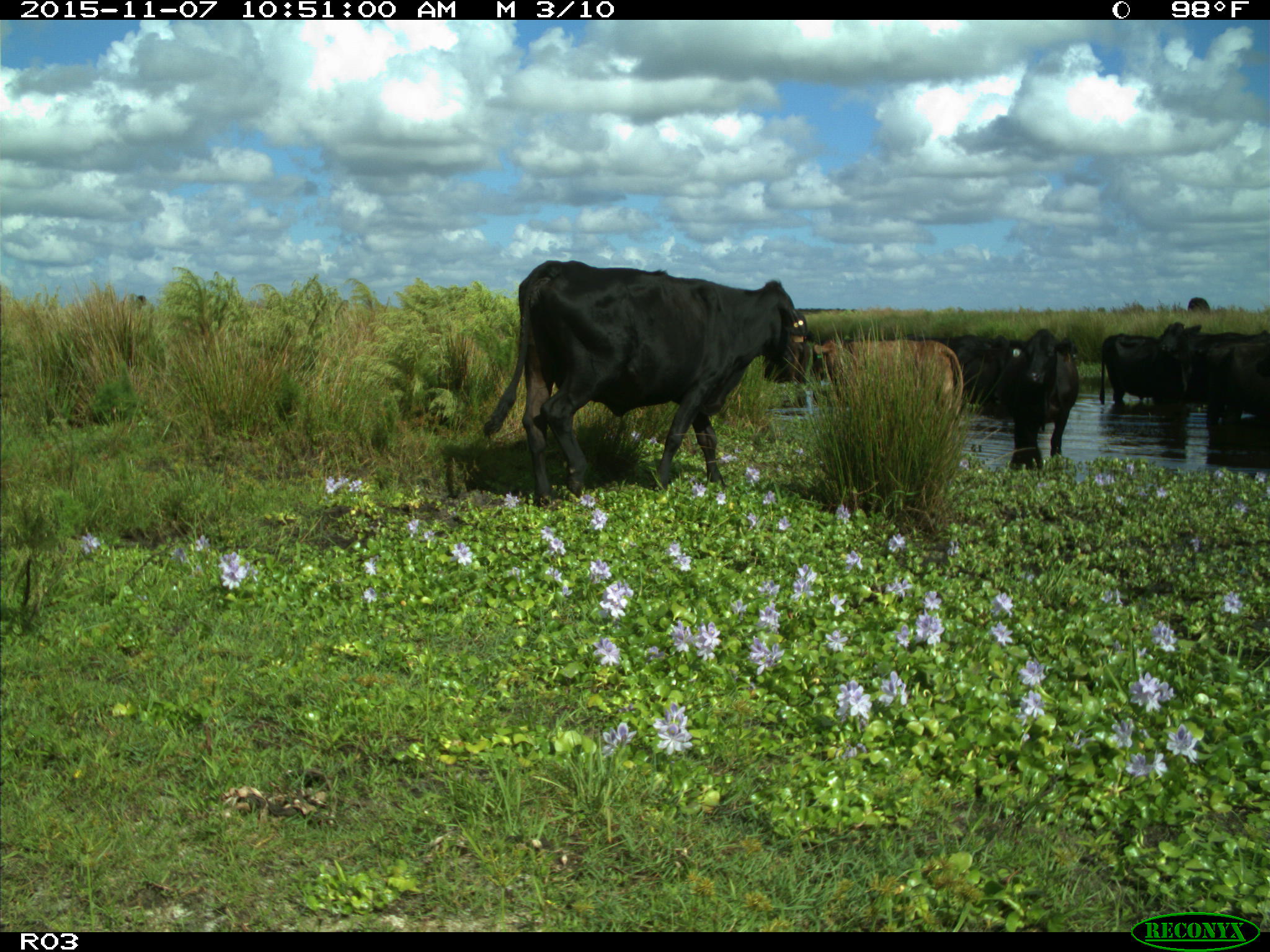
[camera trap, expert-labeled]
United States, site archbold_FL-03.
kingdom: Animalia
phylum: Chordata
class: Mammalia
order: Artiodactyla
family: Bovidae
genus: Bos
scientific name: Bos taurus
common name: domestic cow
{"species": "Bos taurus (domestic cow)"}